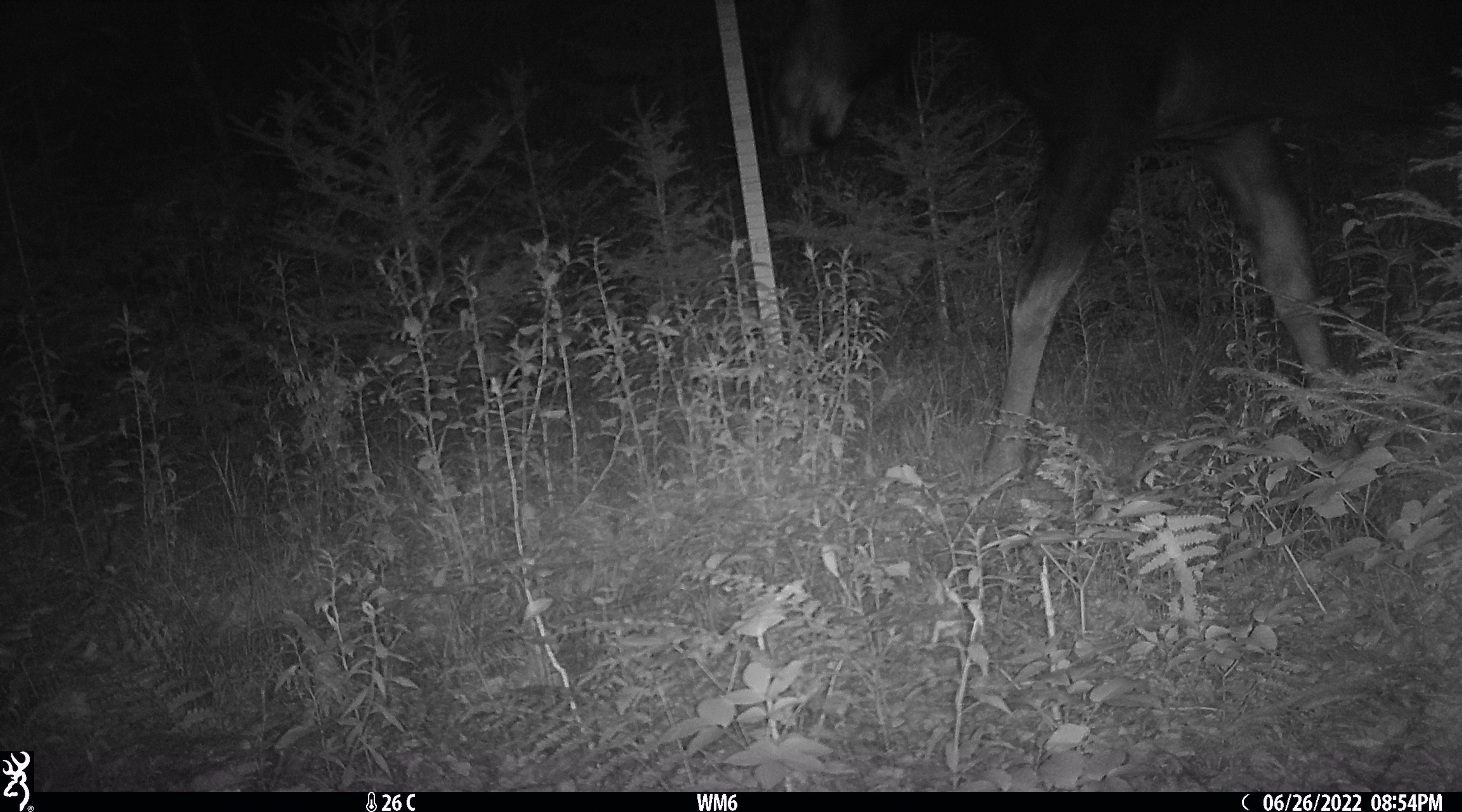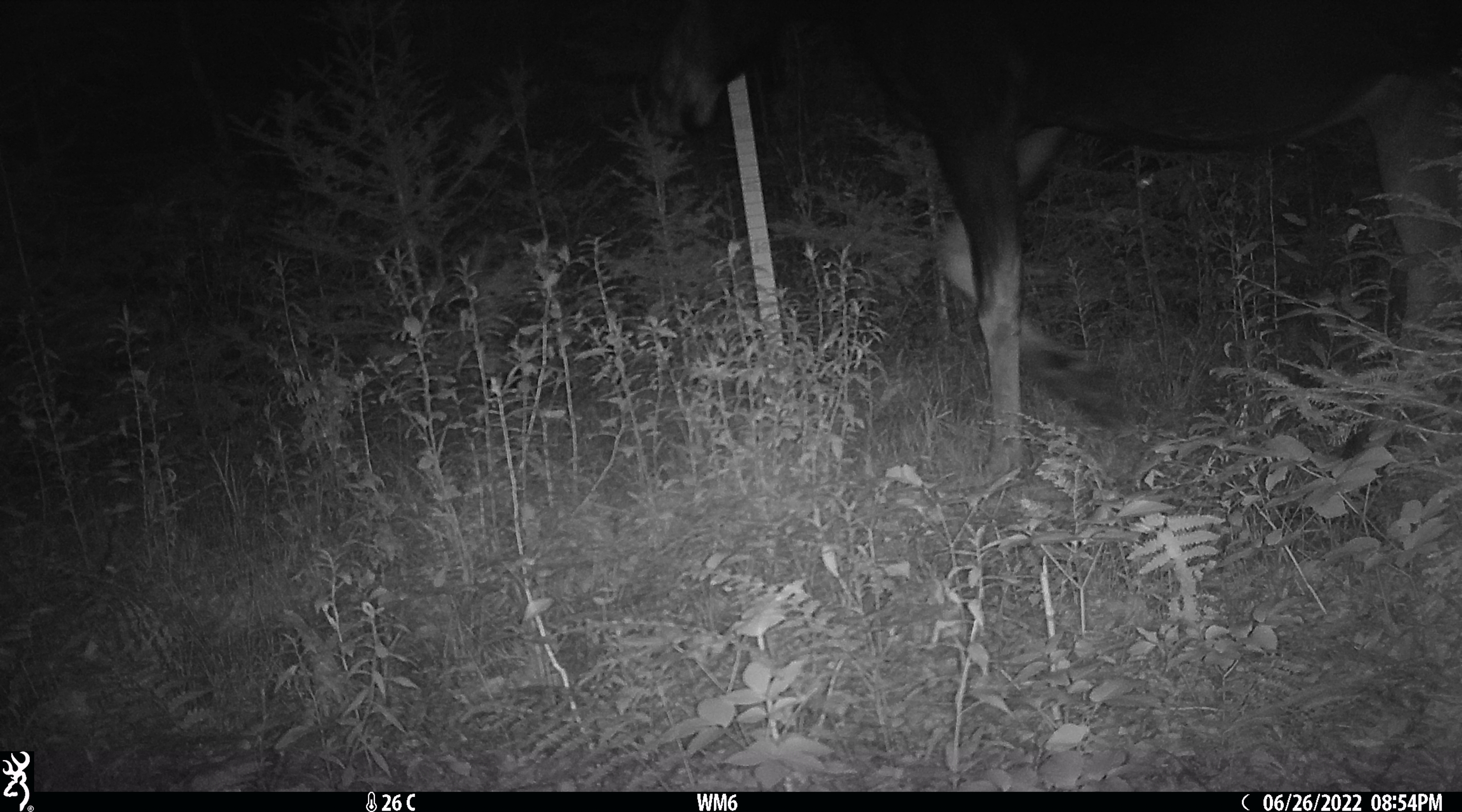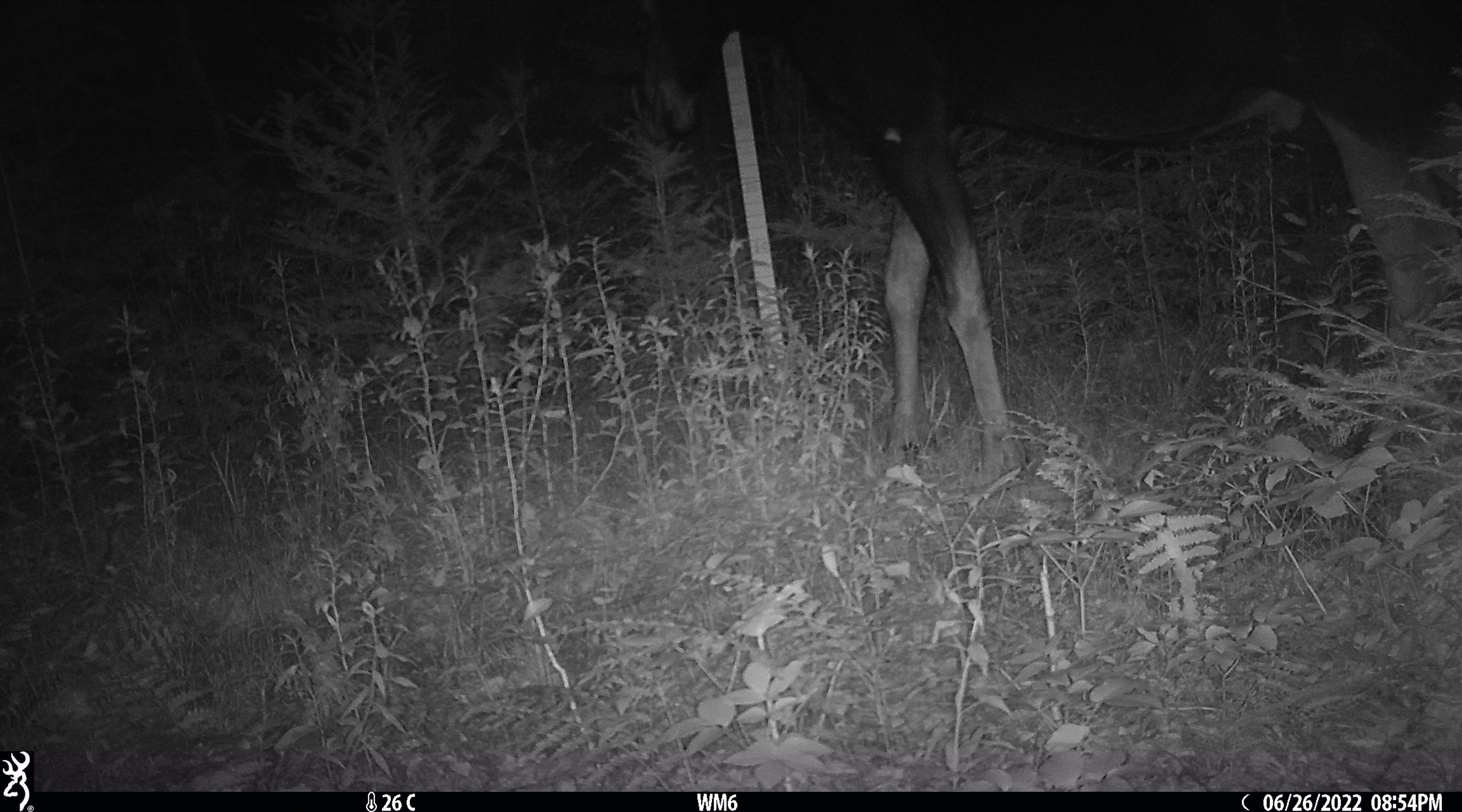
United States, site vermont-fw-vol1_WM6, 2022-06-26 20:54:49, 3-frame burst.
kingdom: Animalia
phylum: Chordata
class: Mammalia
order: Artiodactyla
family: Cervidae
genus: Alces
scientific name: Alces alces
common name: moose